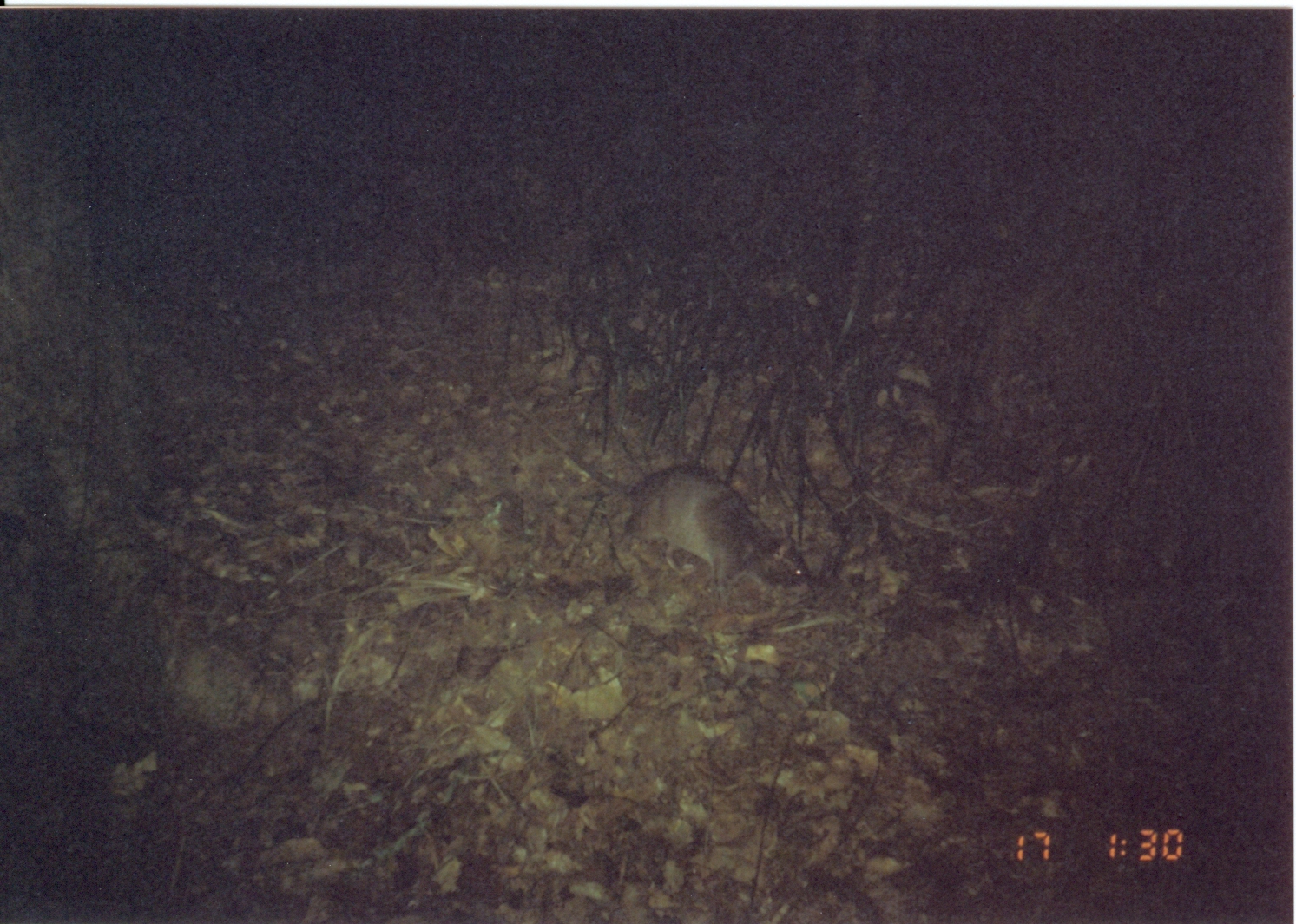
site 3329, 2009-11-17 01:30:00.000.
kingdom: Animalia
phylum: Chordata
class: Mammalia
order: Rodentia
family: Nesomyidae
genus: Cricetomys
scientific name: Cricetomys gambianus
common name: african giant pouched rat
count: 1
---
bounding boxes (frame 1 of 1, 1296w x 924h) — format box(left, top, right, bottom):
cricetomys gambianus: box(505, 387, 814, 589)